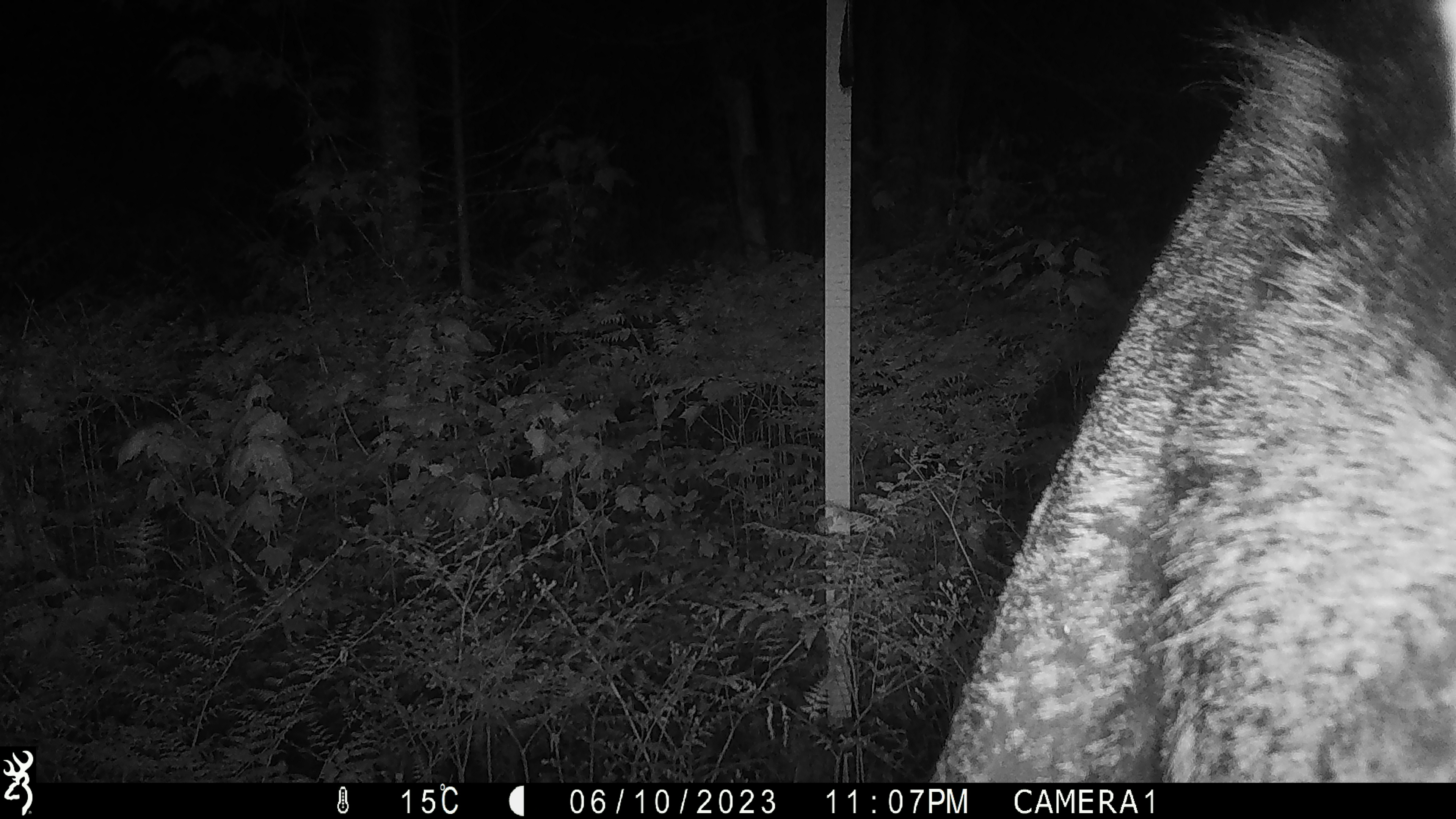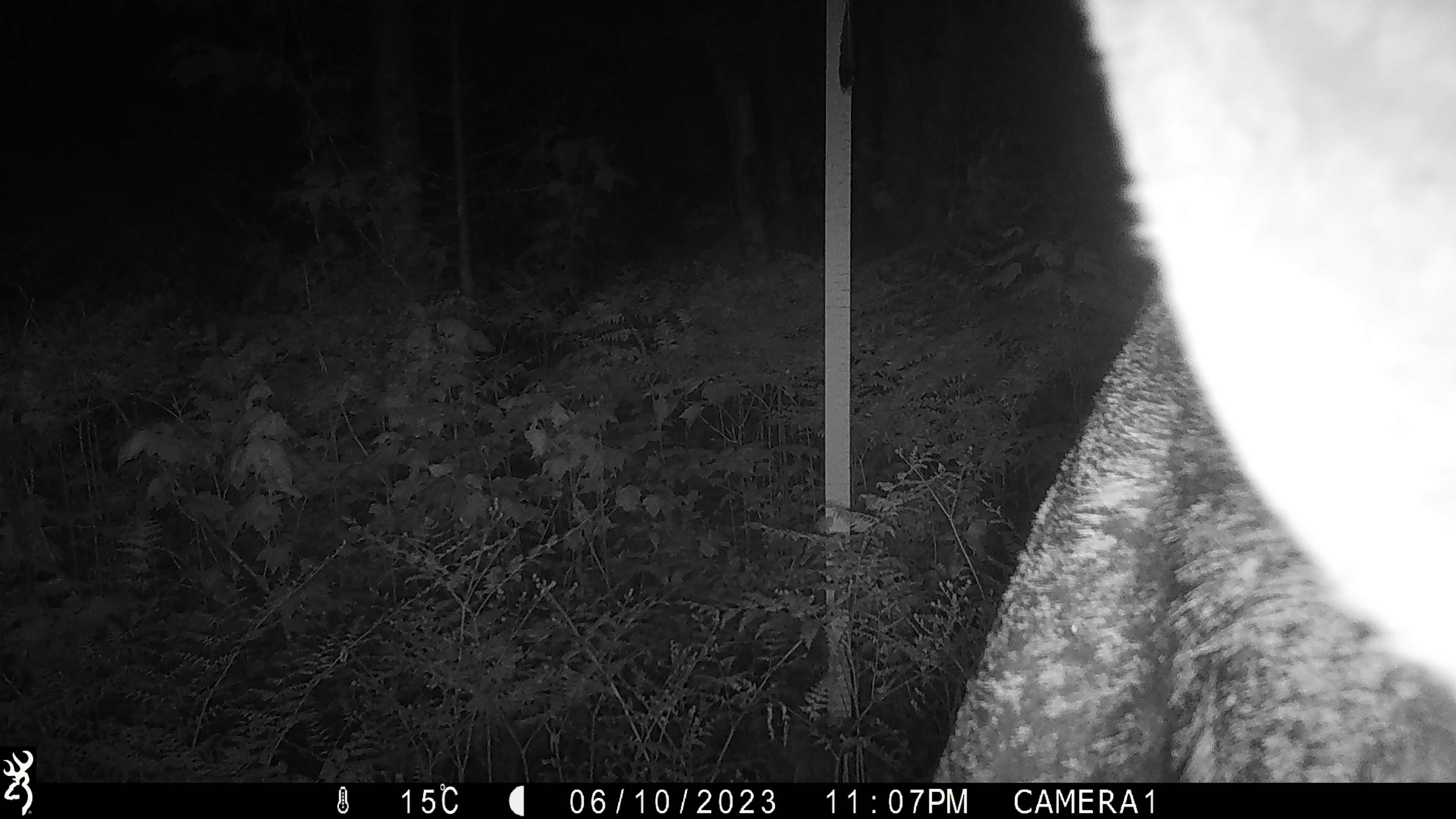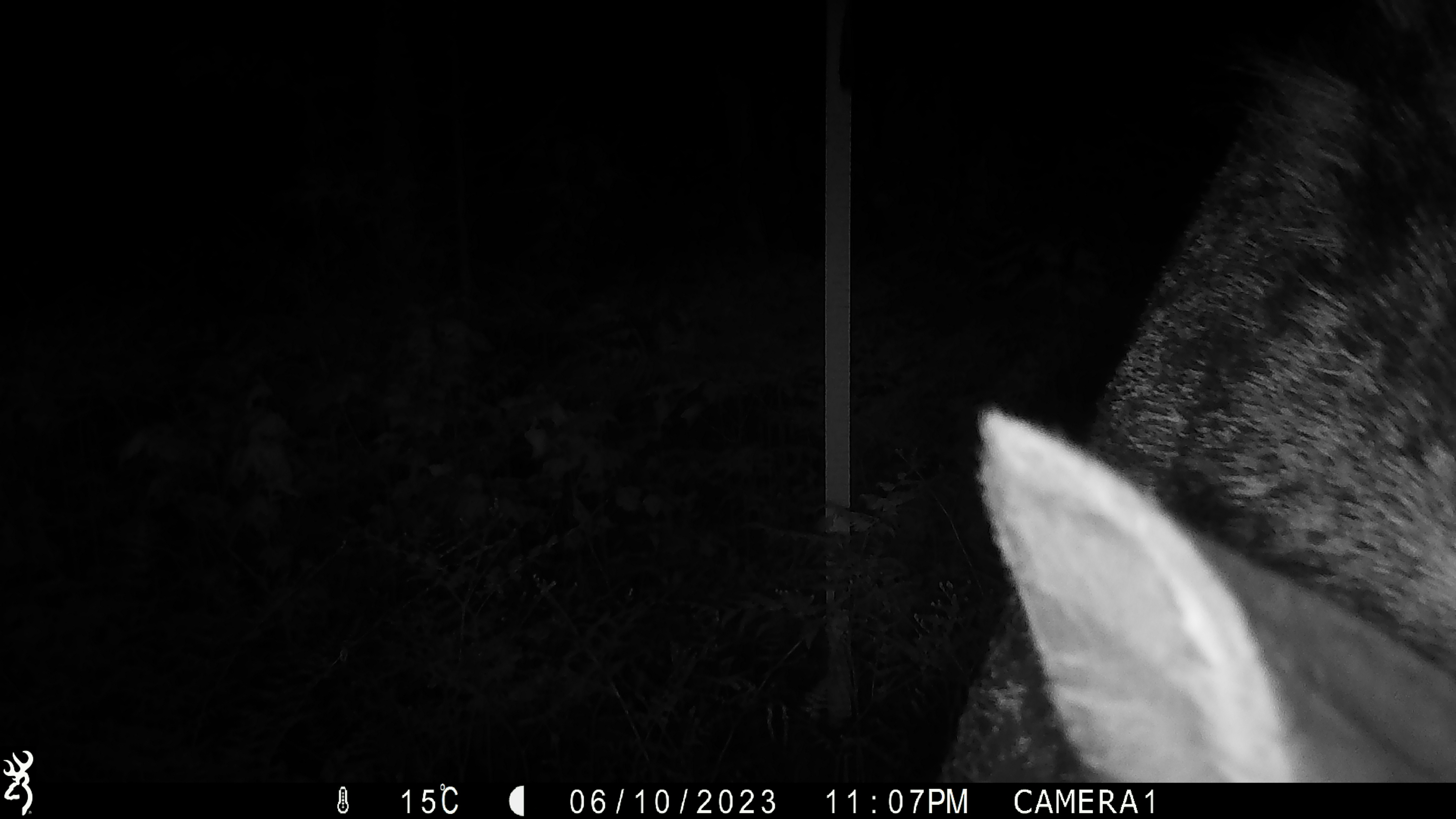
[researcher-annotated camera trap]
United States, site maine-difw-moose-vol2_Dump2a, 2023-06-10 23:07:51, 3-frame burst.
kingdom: Animalia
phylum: Chordata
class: Mammalia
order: Artiodactyla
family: Cervidae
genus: Alces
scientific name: Alces alces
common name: moose